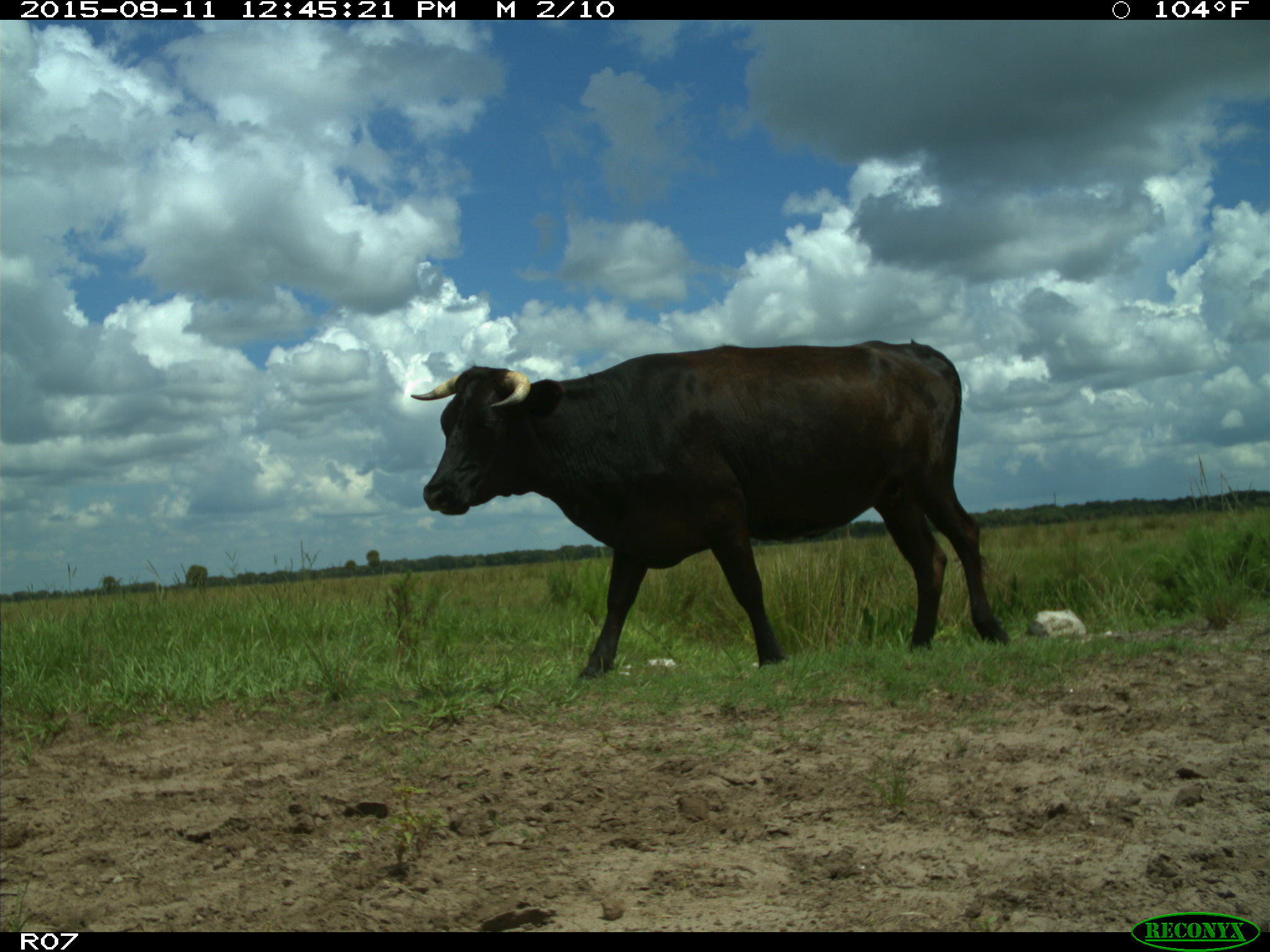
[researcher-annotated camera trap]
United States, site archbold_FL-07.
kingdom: Animalia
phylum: Chordata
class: Mammalia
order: Artiodactyla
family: Bovidae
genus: Bos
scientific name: Bos taurus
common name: domestic cow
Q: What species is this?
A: Bos taurus (domestic cow).